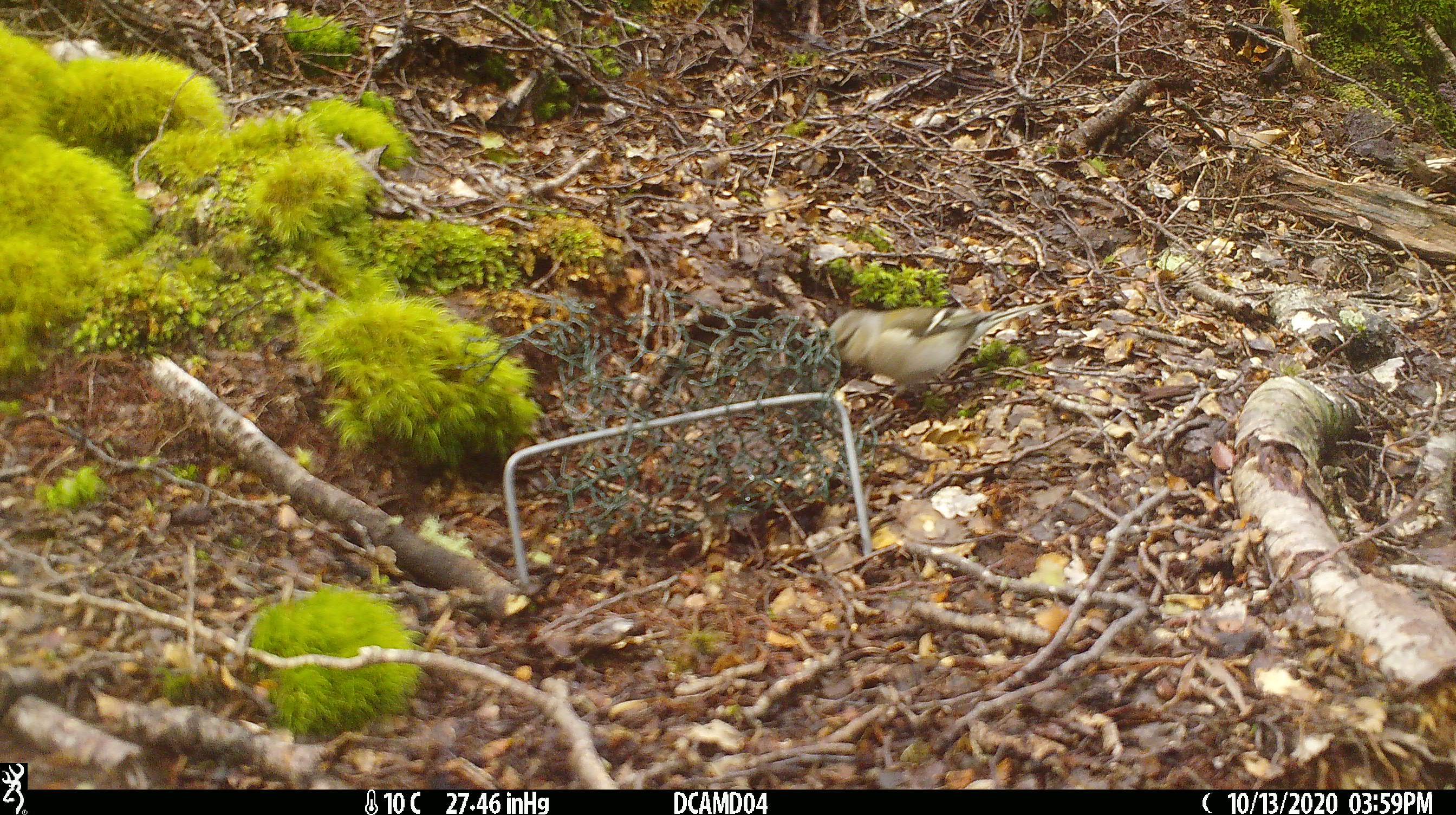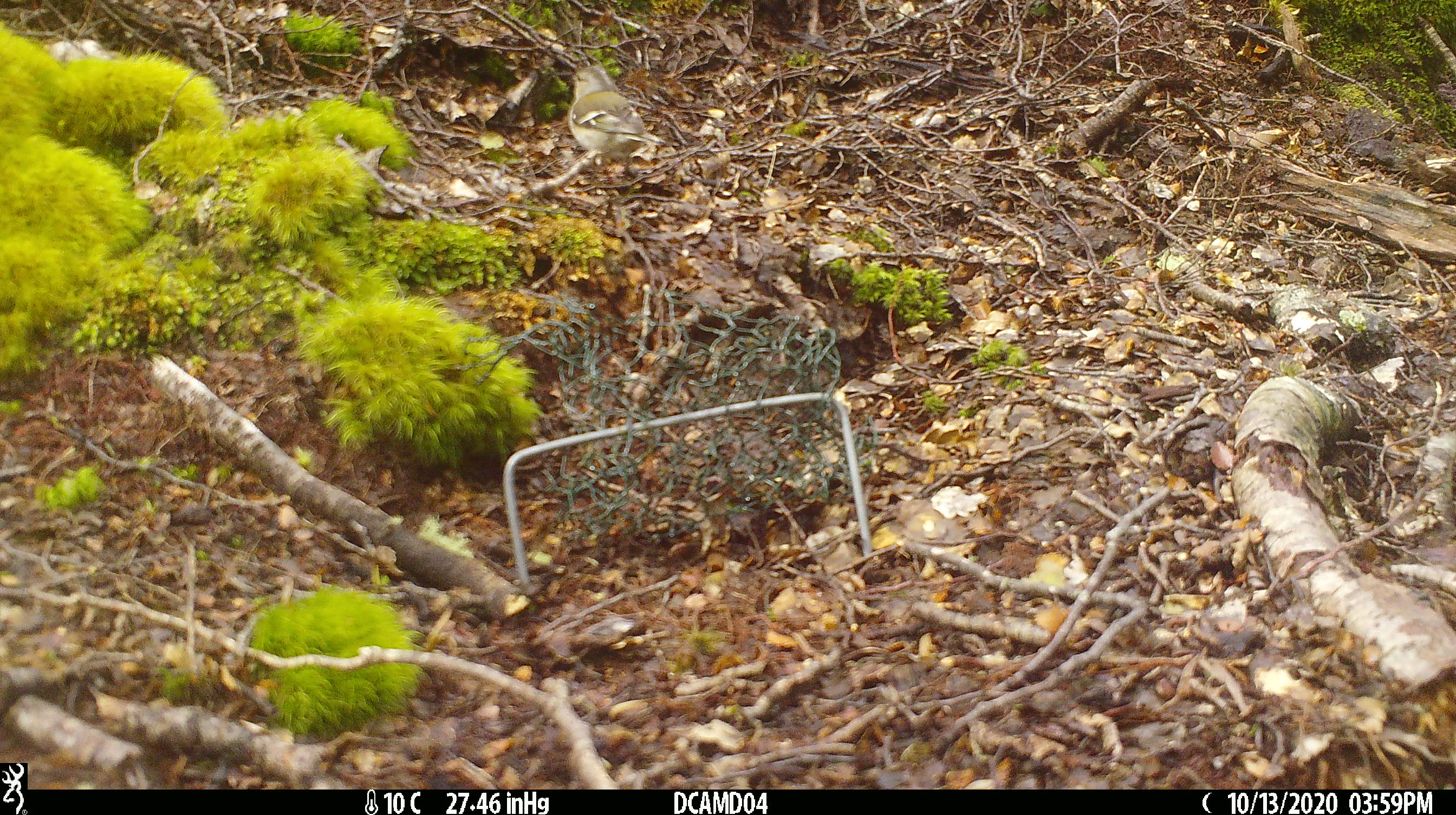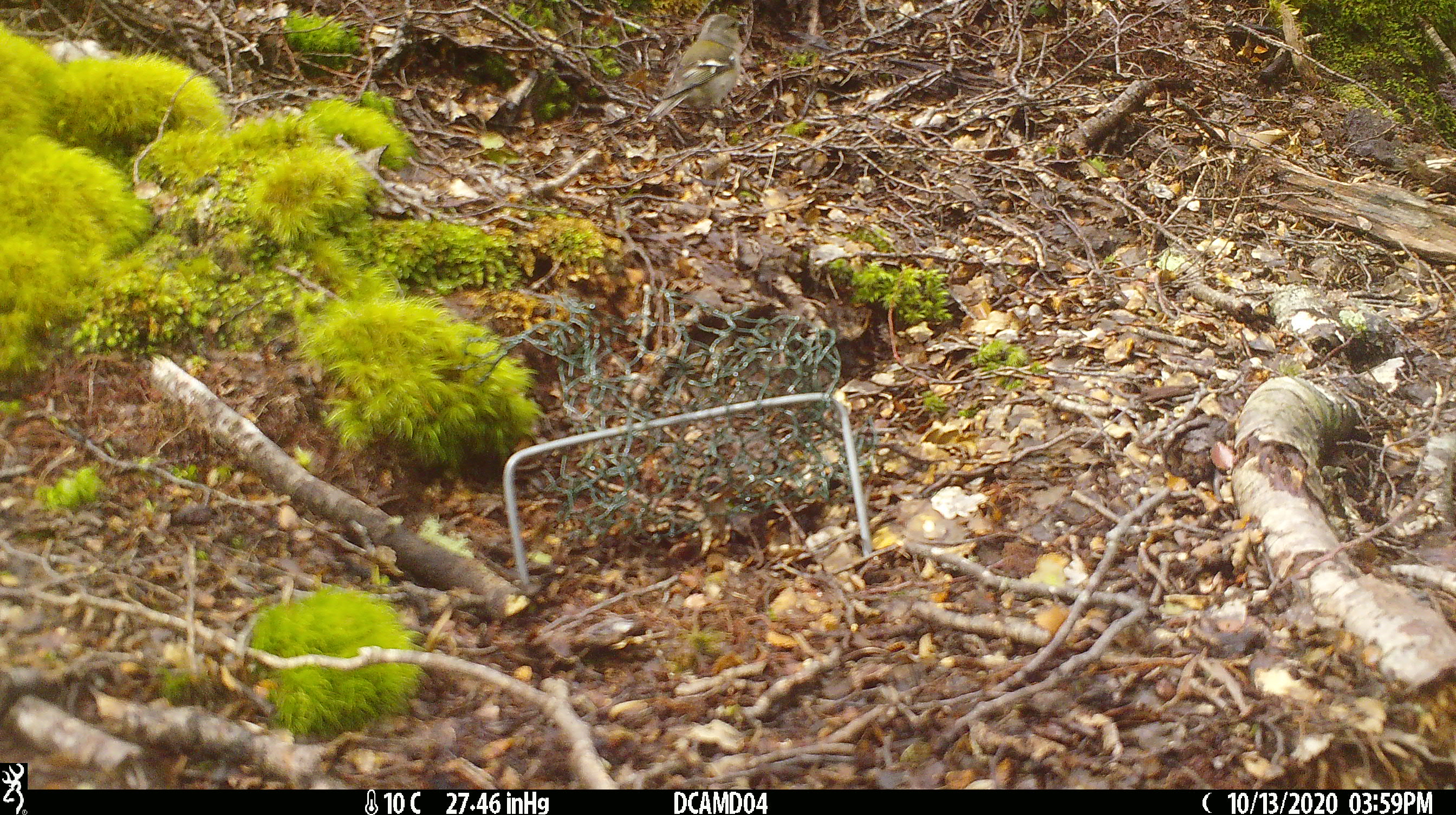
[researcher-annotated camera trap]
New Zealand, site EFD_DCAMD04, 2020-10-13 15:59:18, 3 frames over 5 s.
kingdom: Animalia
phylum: Chordata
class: Aves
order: Passeriformes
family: Fringillidae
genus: Fringilla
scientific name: Fringilla coelebs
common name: common chaffinch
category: chaffinch